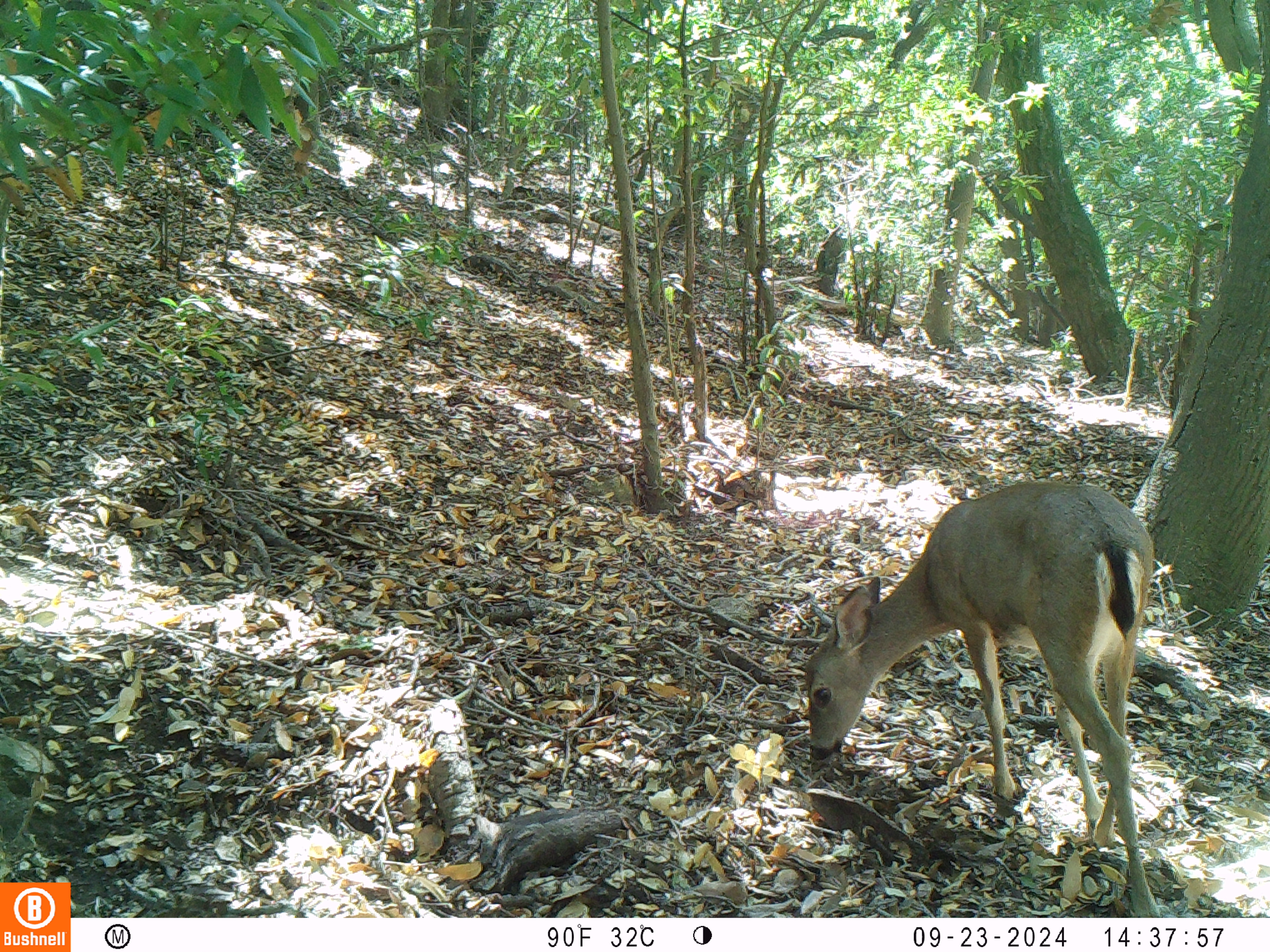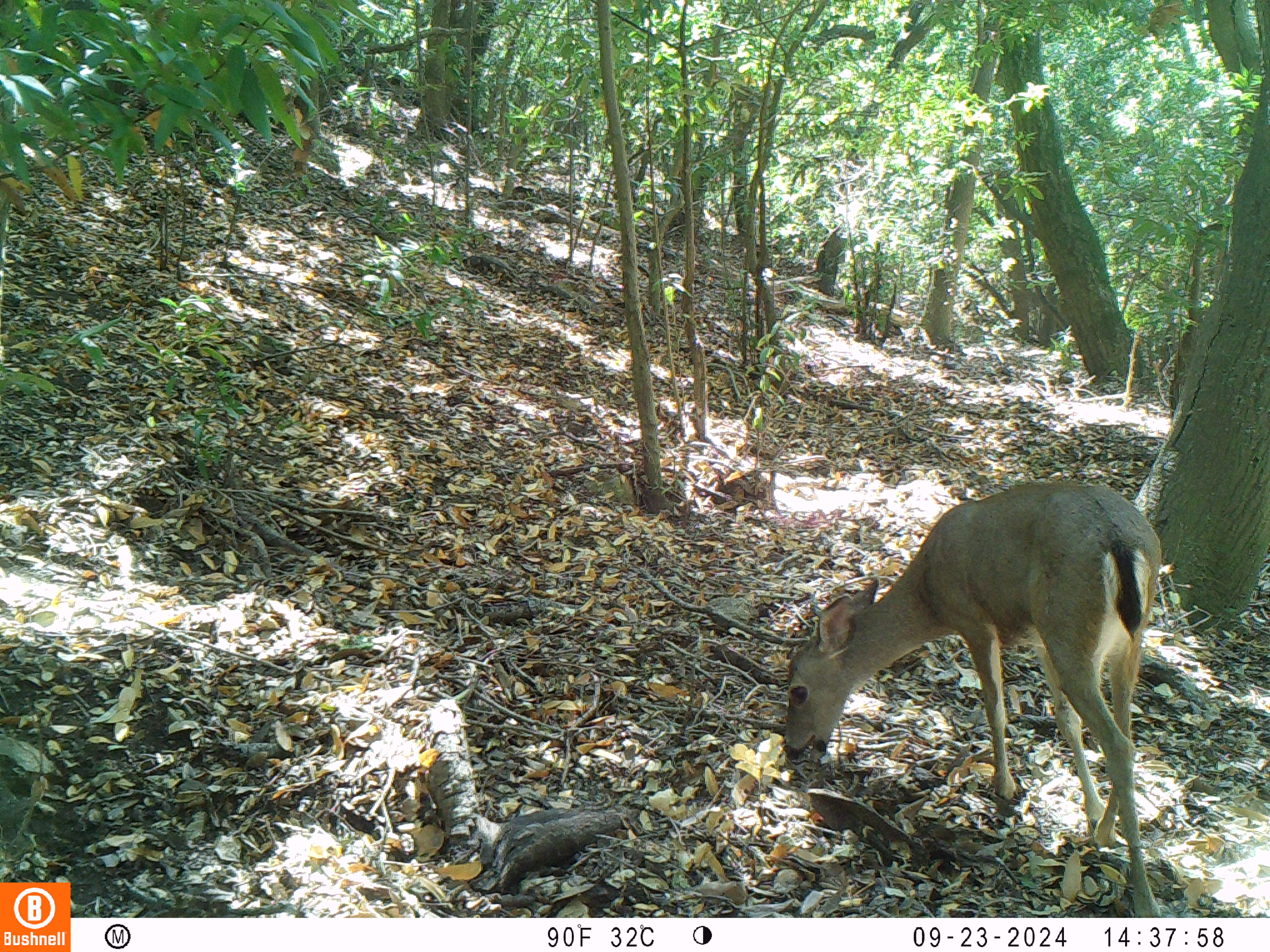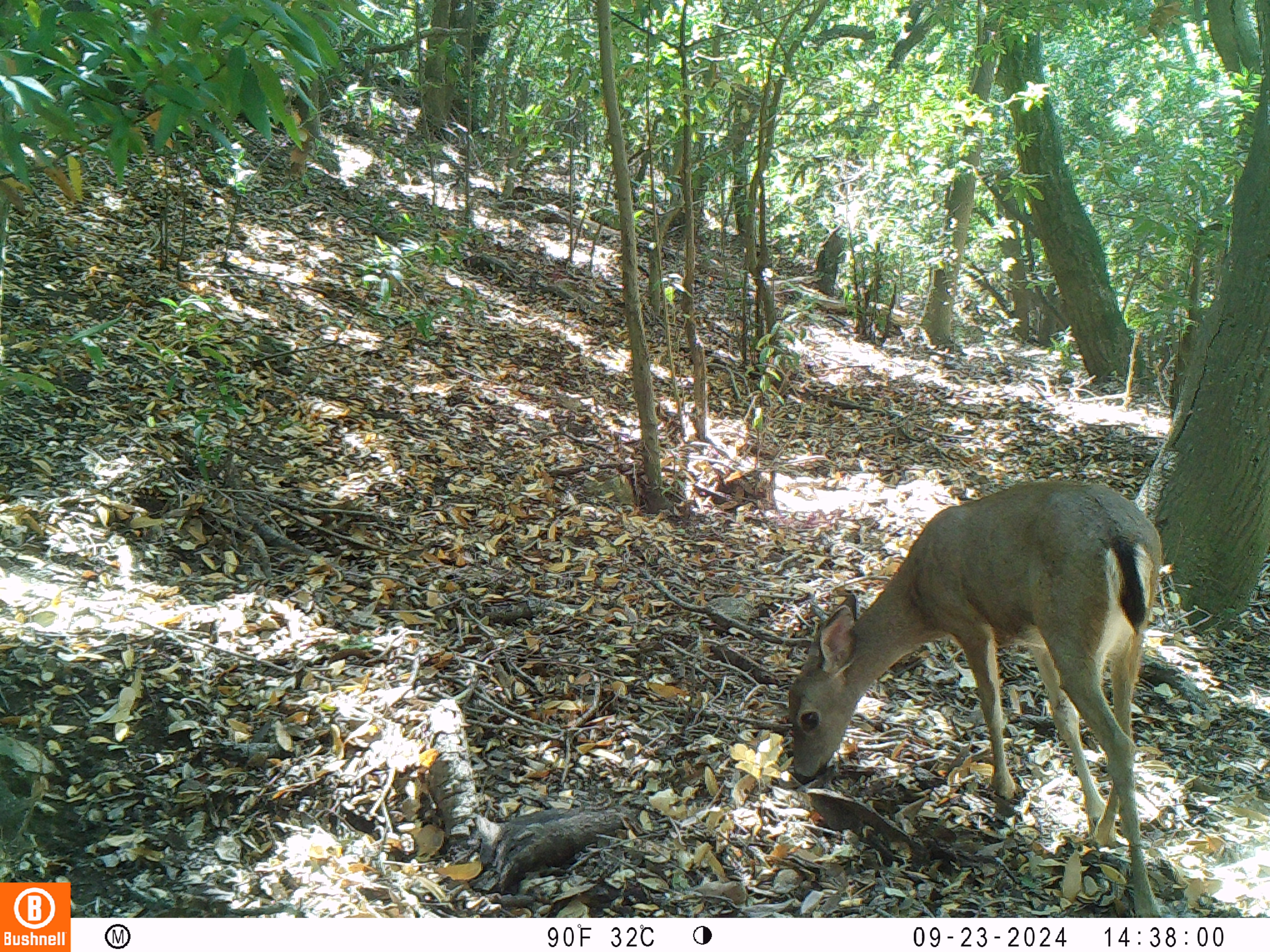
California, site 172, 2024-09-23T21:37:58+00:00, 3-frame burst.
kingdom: Animalia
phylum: Chordata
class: Mammalia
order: Artiodactyla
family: Cervidae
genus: Odocoileus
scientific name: Odocoileus hemionus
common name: mule deer